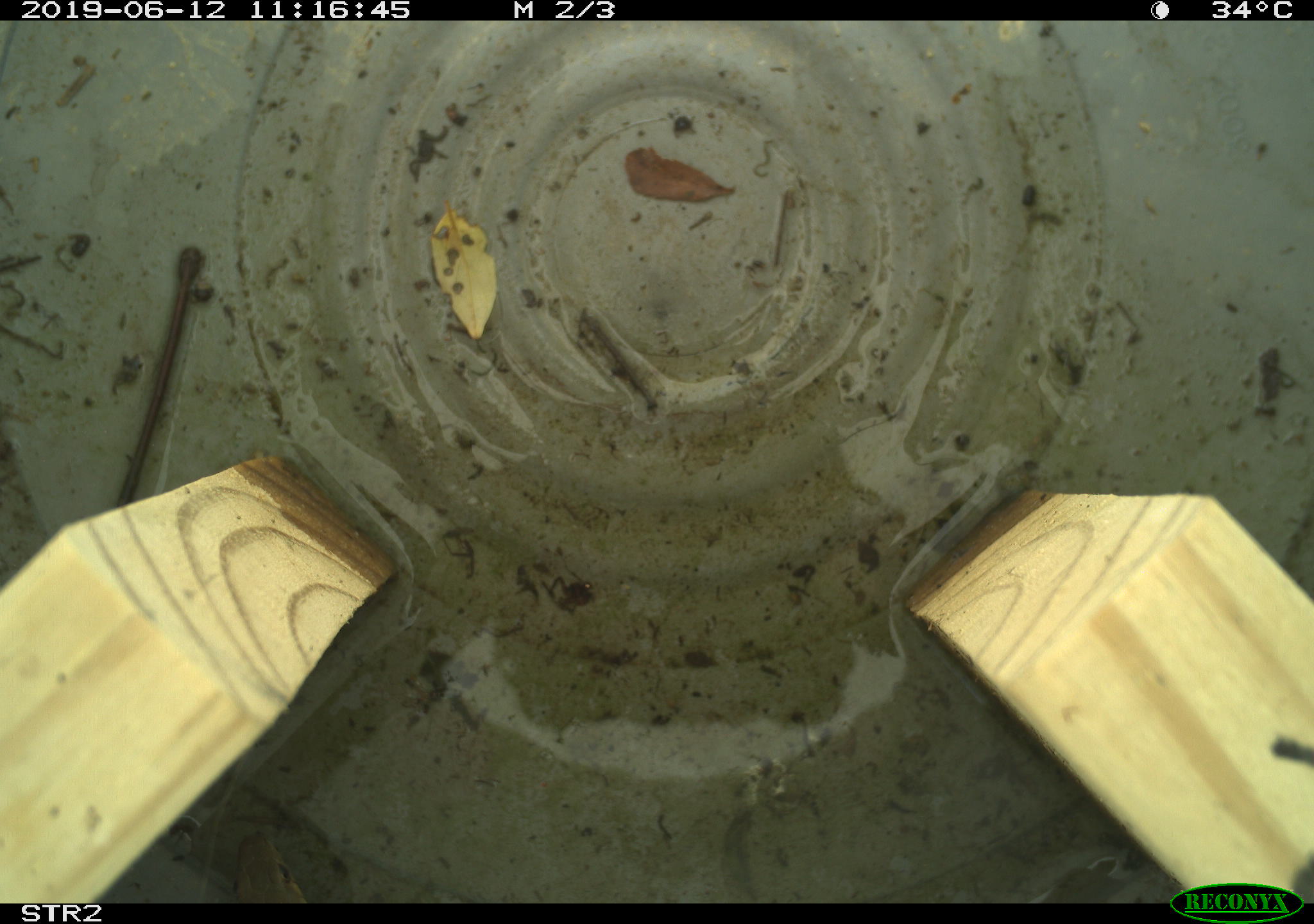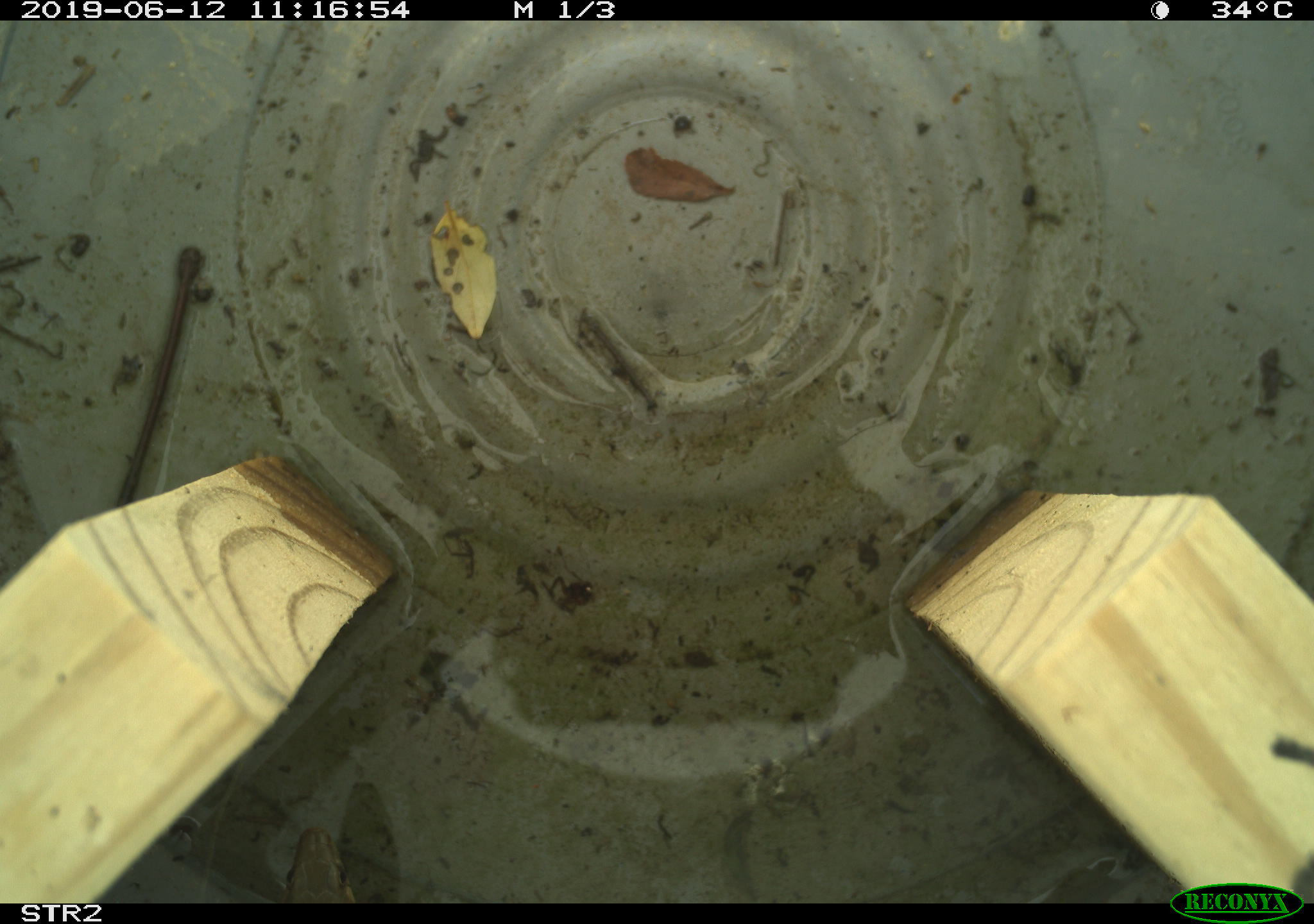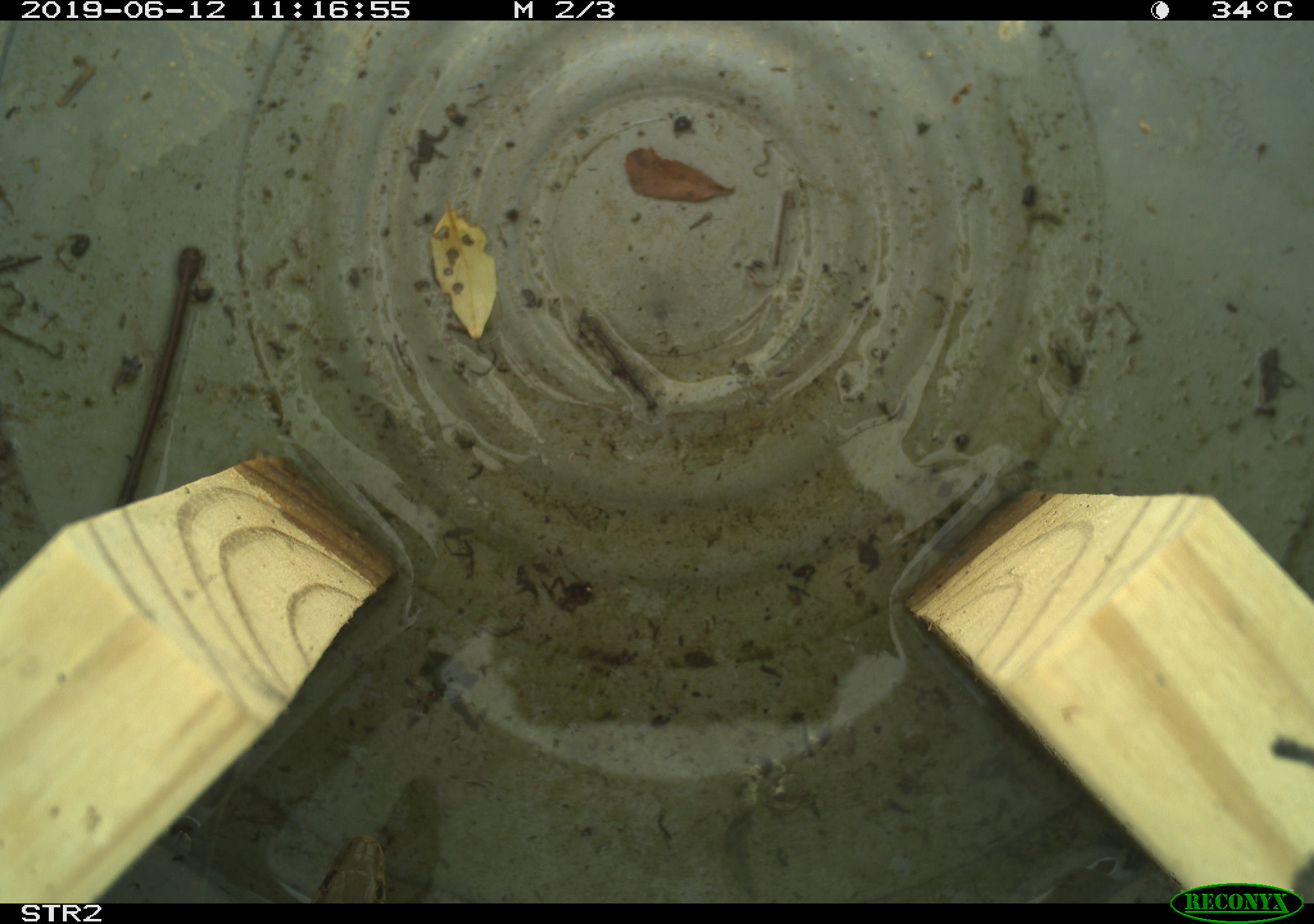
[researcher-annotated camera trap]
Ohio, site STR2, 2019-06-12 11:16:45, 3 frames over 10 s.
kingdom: Animalia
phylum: Chordata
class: Reptilia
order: Squamata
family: Colubridae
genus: Thamnophis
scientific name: Thamnophis sirtalis sirtalis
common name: eastern gartersnake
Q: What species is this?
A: Eastern gartersnake (Thamnophis sirtalis sirtalis).